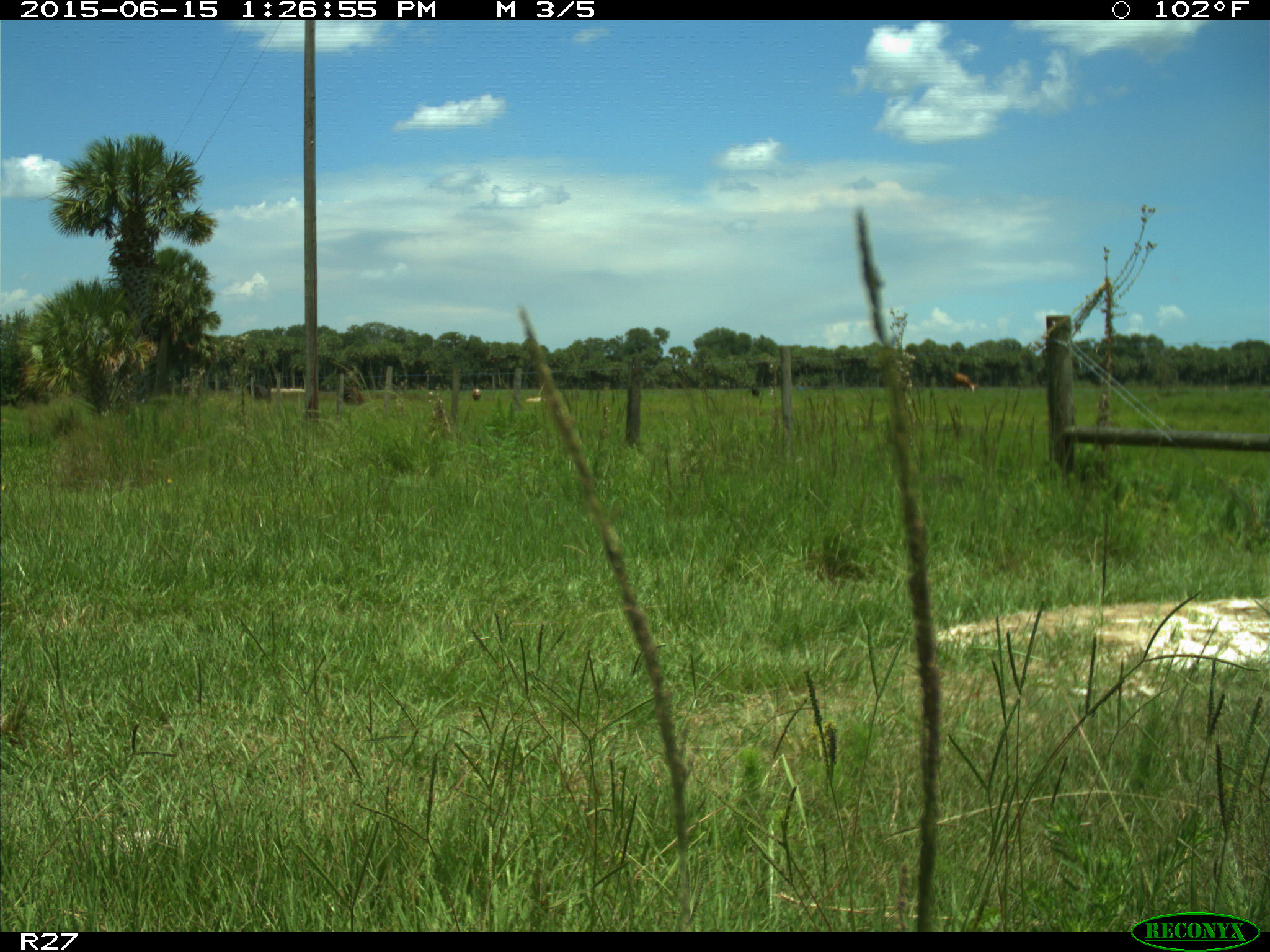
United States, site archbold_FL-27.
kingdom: Animalia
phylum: Chordata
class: Mammalia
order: Artiodactyla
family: Bovidae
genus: Bos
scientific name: Bos taurus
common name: domestic cow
Bos taurus (domestic cow).